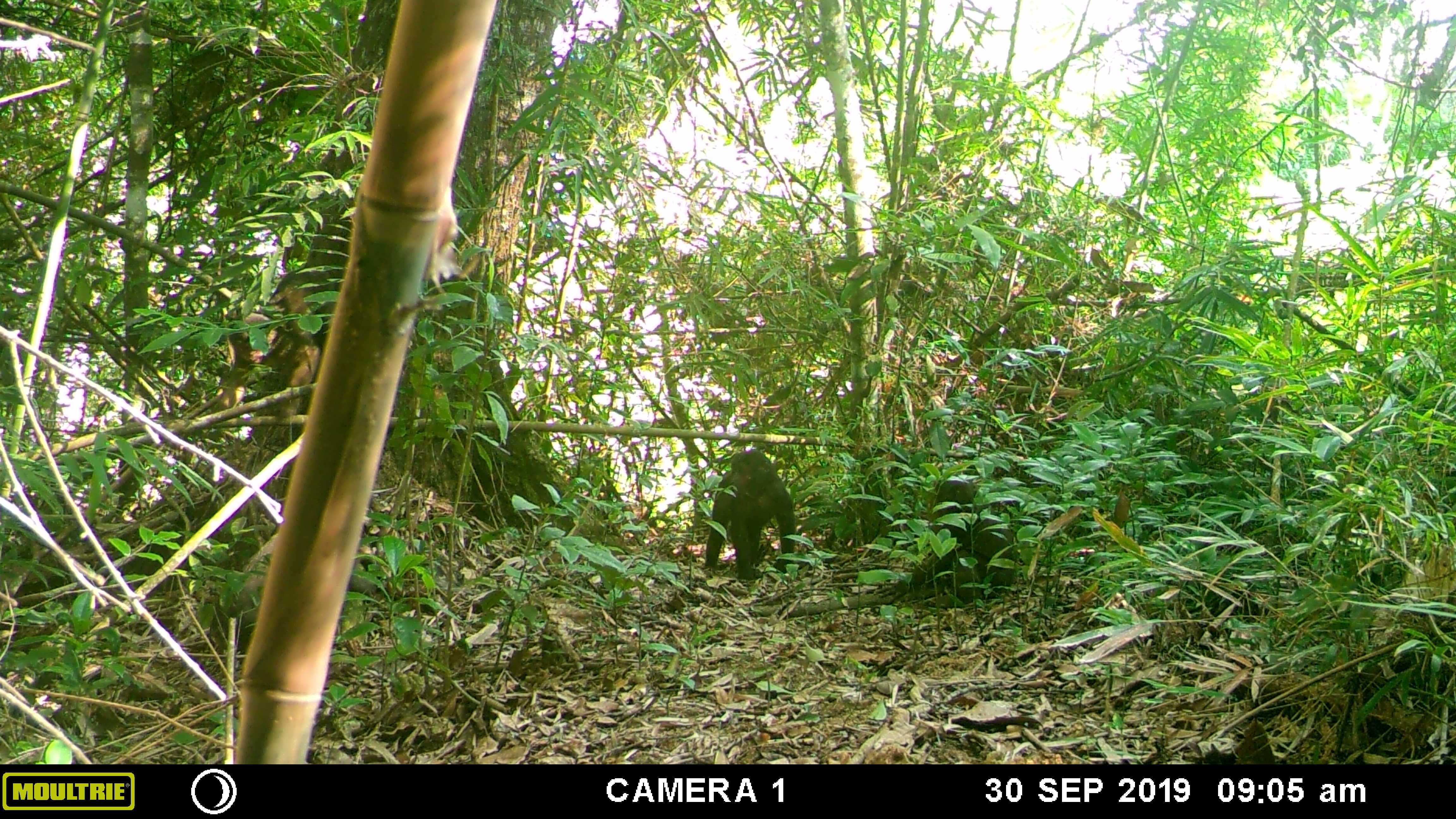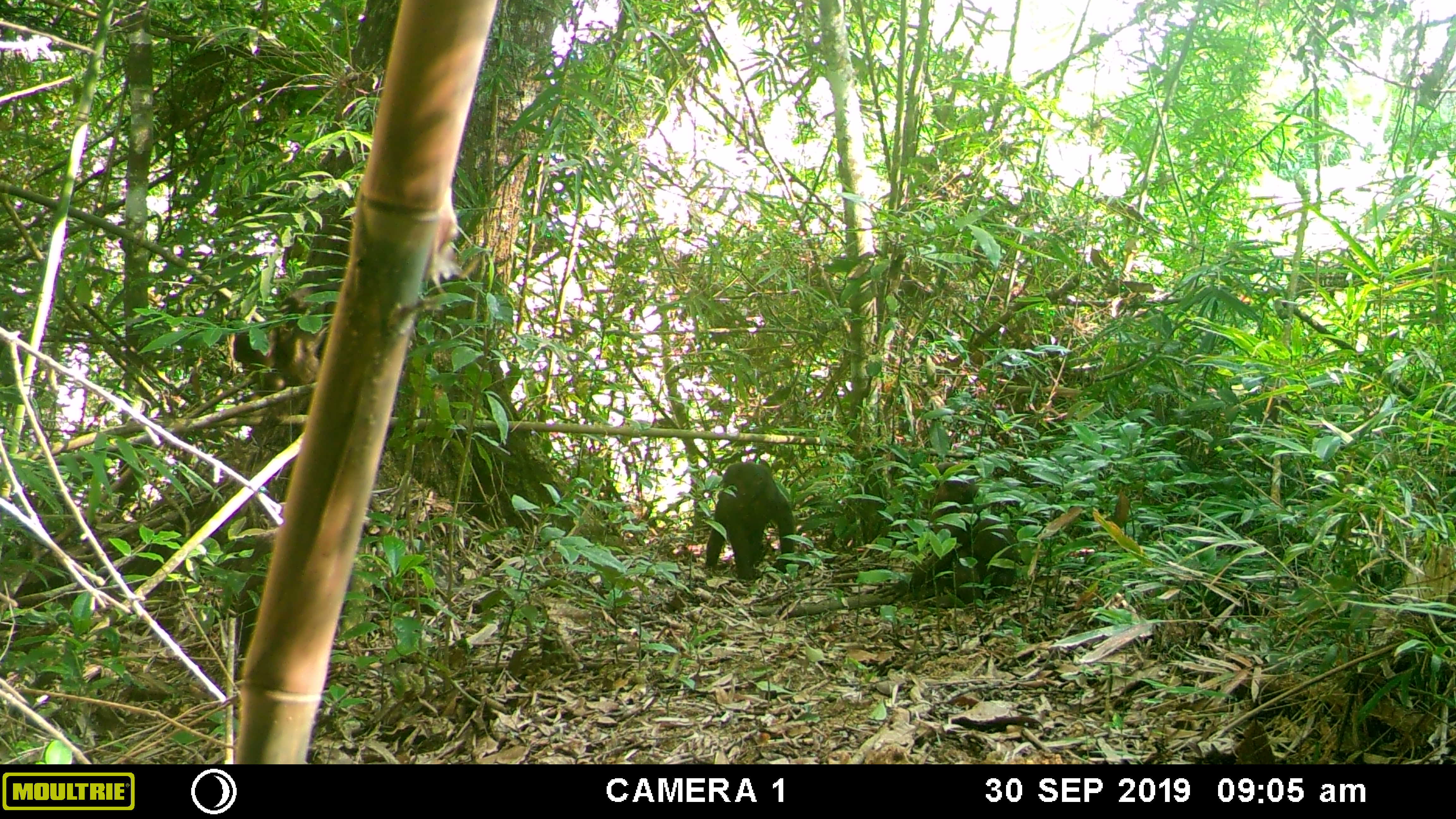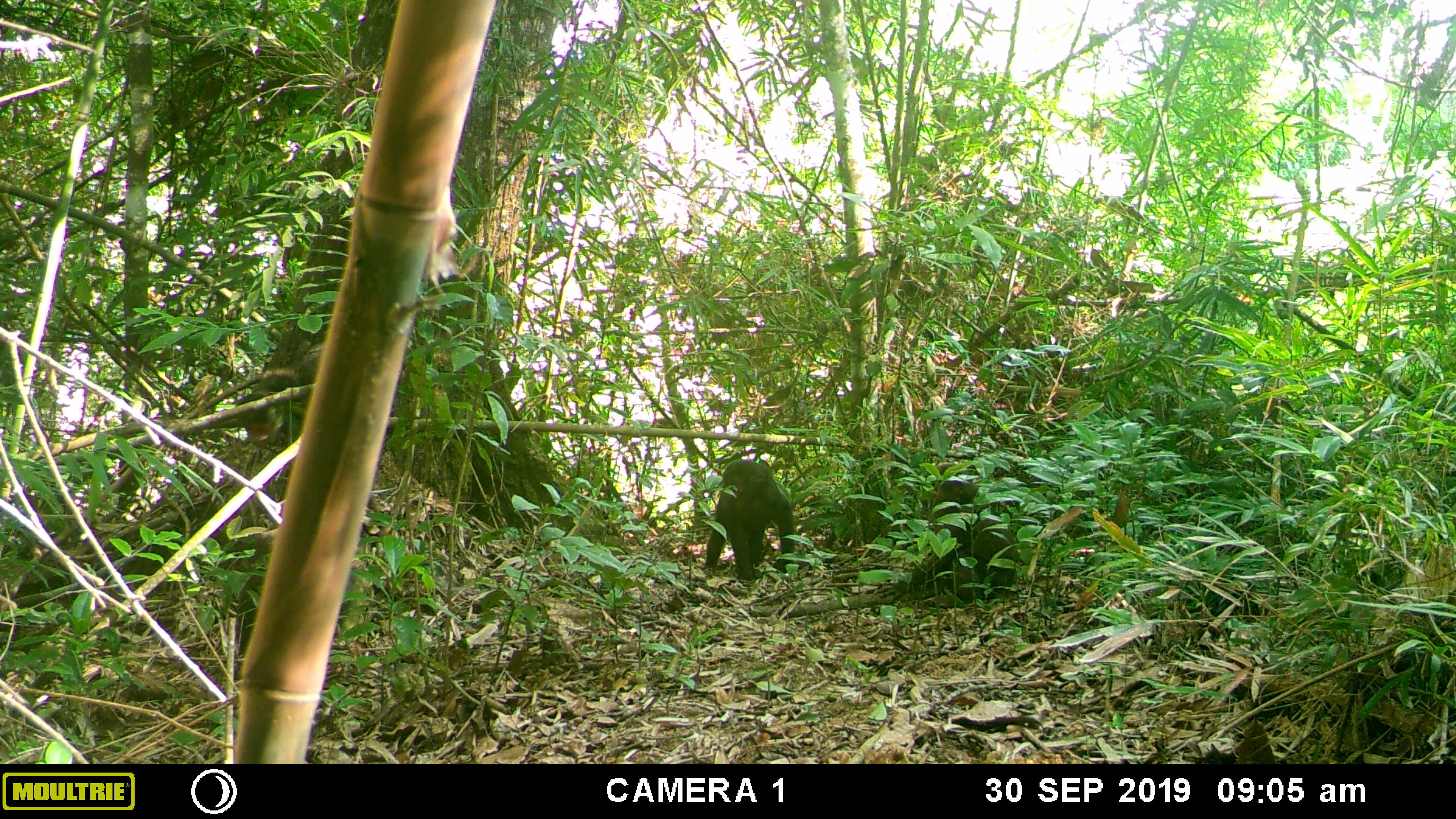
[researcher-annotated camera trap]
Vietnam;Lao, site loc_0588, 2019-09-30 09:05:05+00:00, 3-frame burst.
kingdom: Animalia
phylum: Chordata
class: Mammalia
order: Primates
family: Cercopithecidae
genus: Macaca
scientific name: Macaca arctoides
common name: stump-tailed macaque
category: stump tailed macaque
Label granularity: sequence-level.